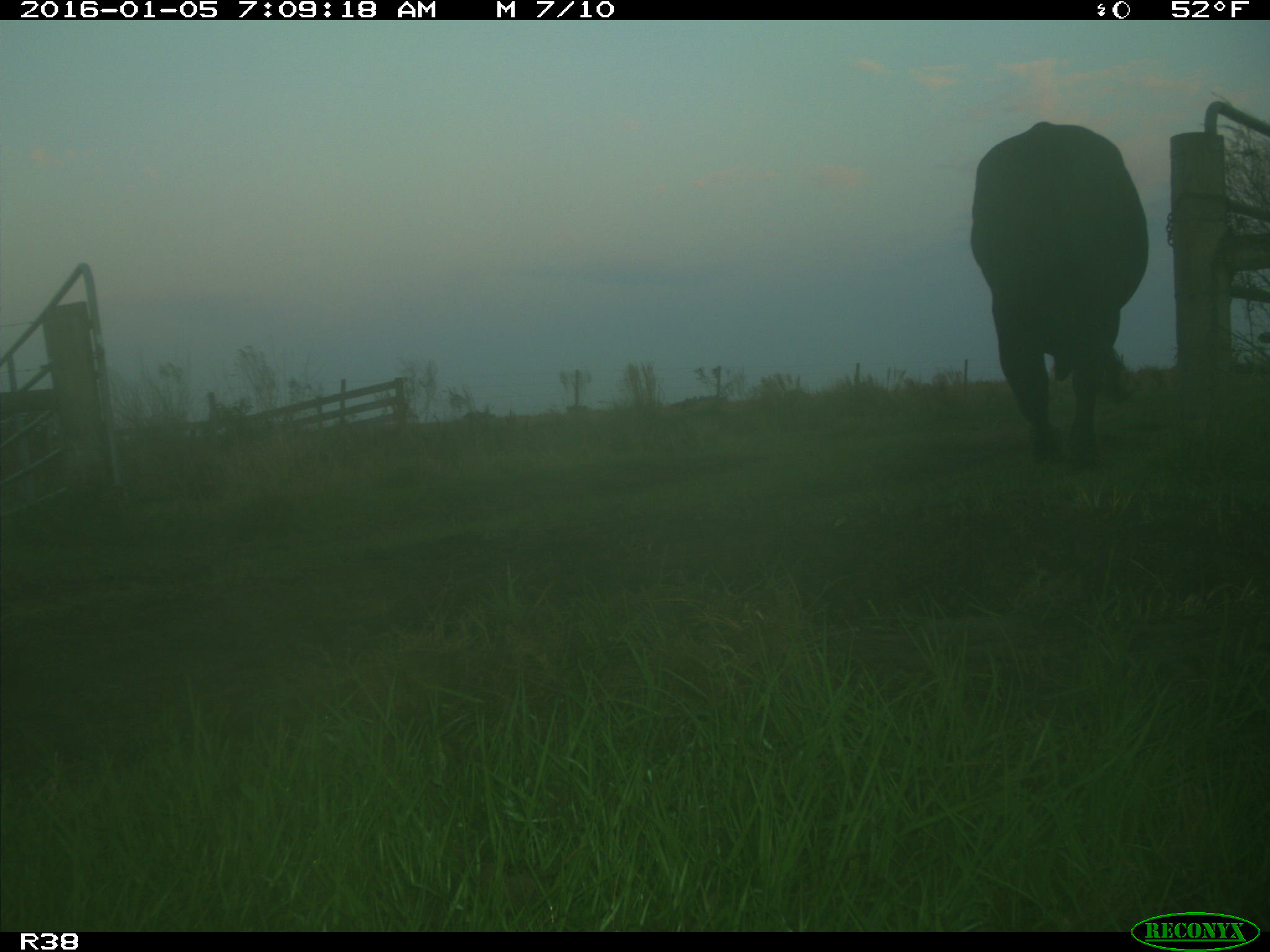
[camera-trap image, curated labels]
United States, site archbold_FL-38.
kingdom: Animalia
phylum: Chordata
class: Mammalia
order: Artiodactyla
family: Bovidae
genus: Bos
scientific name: Bos taurus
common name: domestic cow